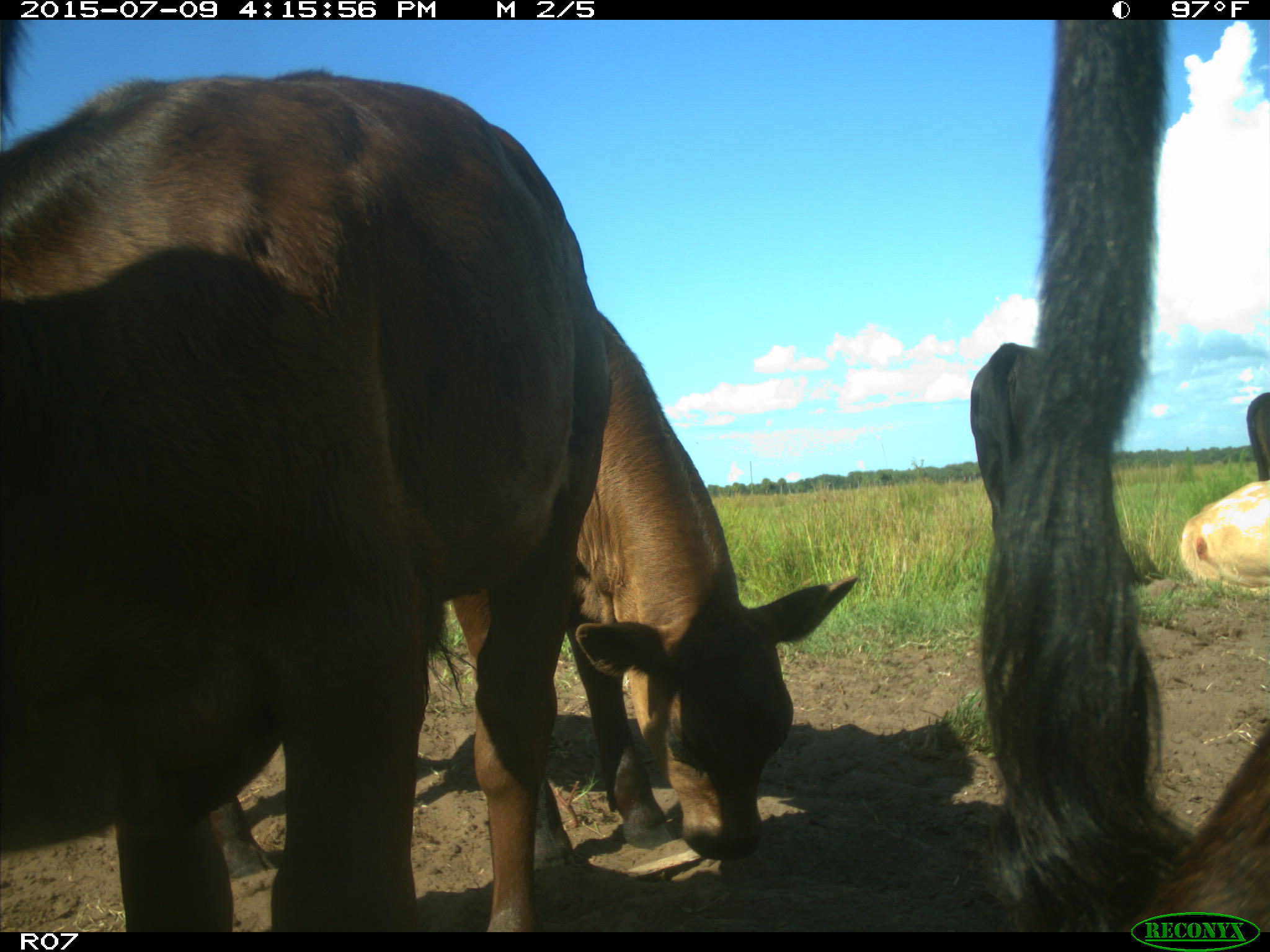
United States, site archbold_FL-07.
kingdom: Animalia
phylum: Chordata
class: Mammalia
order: Artiodactyla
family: Bovidae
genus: Bos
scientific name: Bos taurus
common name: domestic cow